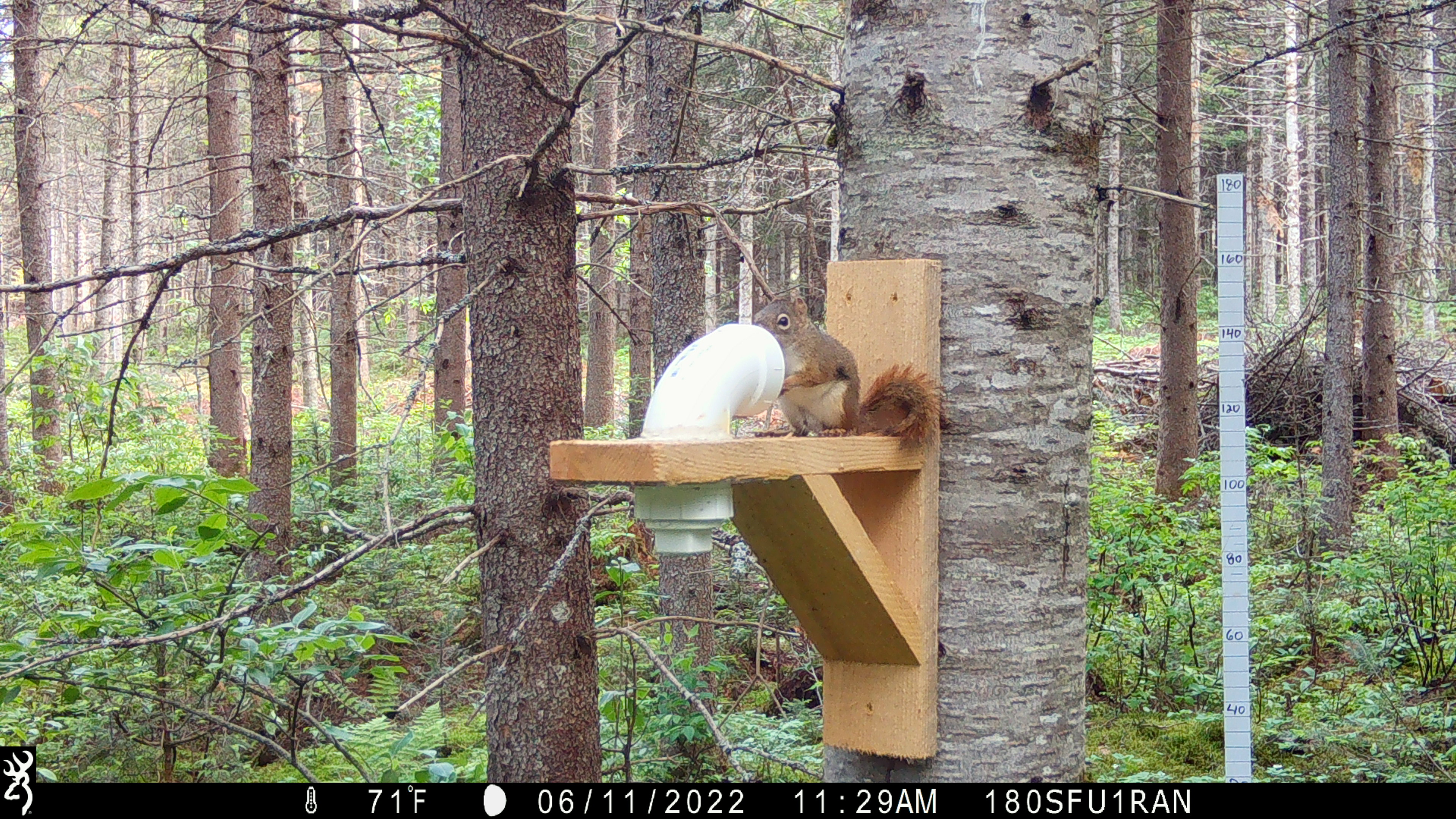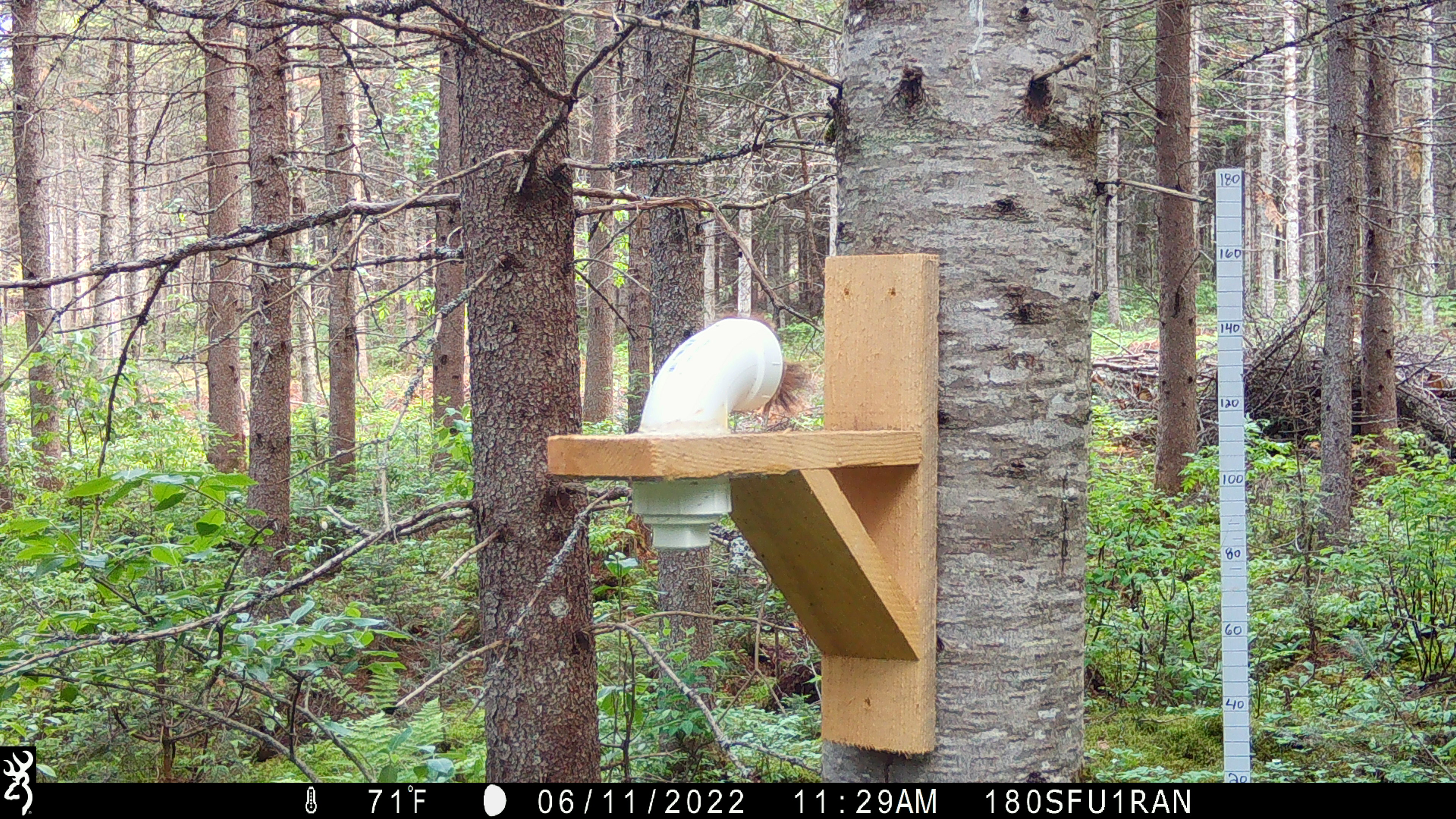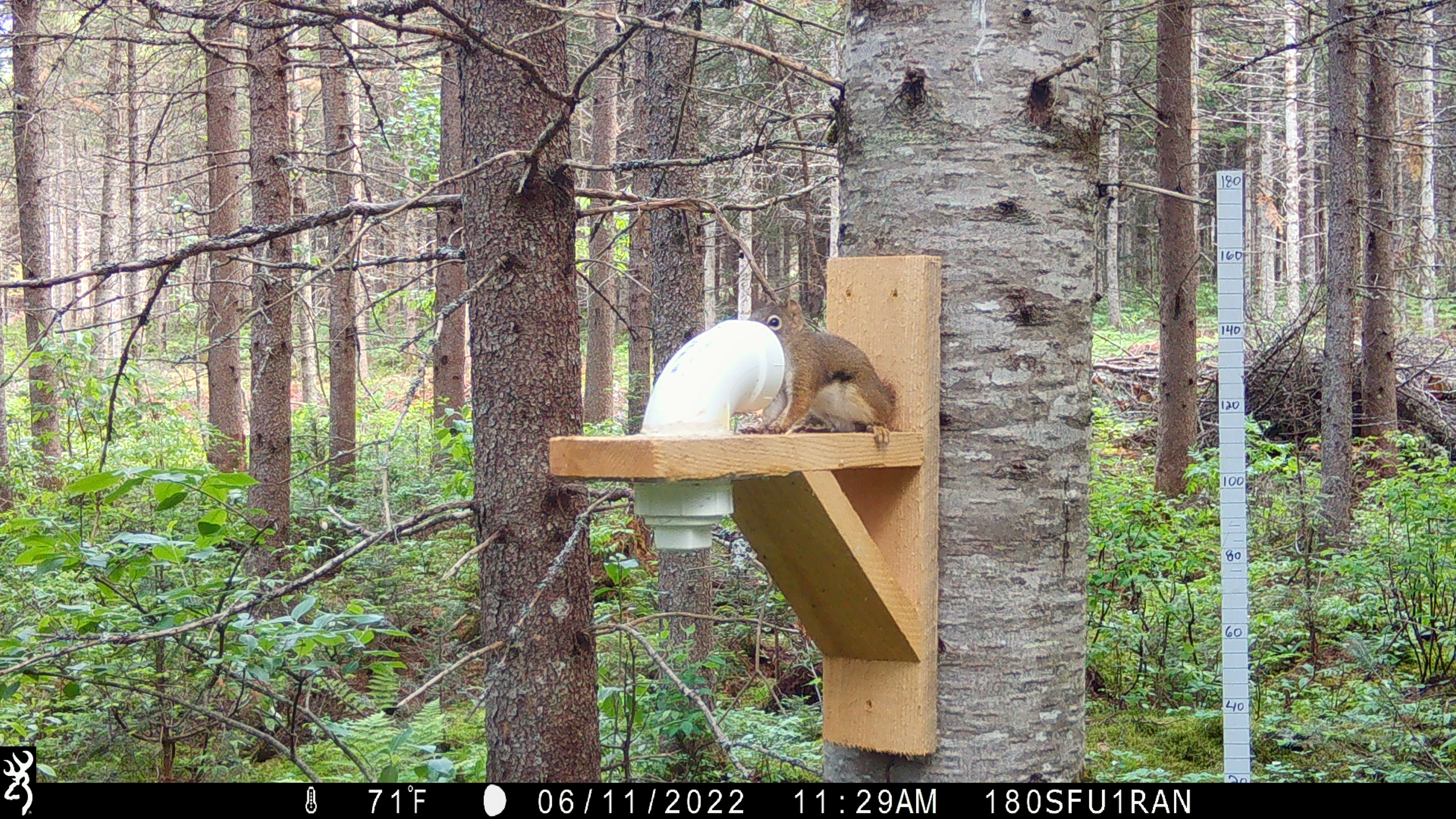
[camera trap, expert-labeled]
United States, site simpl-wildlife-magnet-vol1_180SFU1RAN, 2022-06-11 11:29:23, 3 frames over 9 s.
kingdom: Animalia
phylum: Chordata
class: Mammalia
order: Rodentia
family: Sciuridae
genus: Tamiasciurus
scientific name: Tamiasciurus hudsonicus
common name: red squirrel